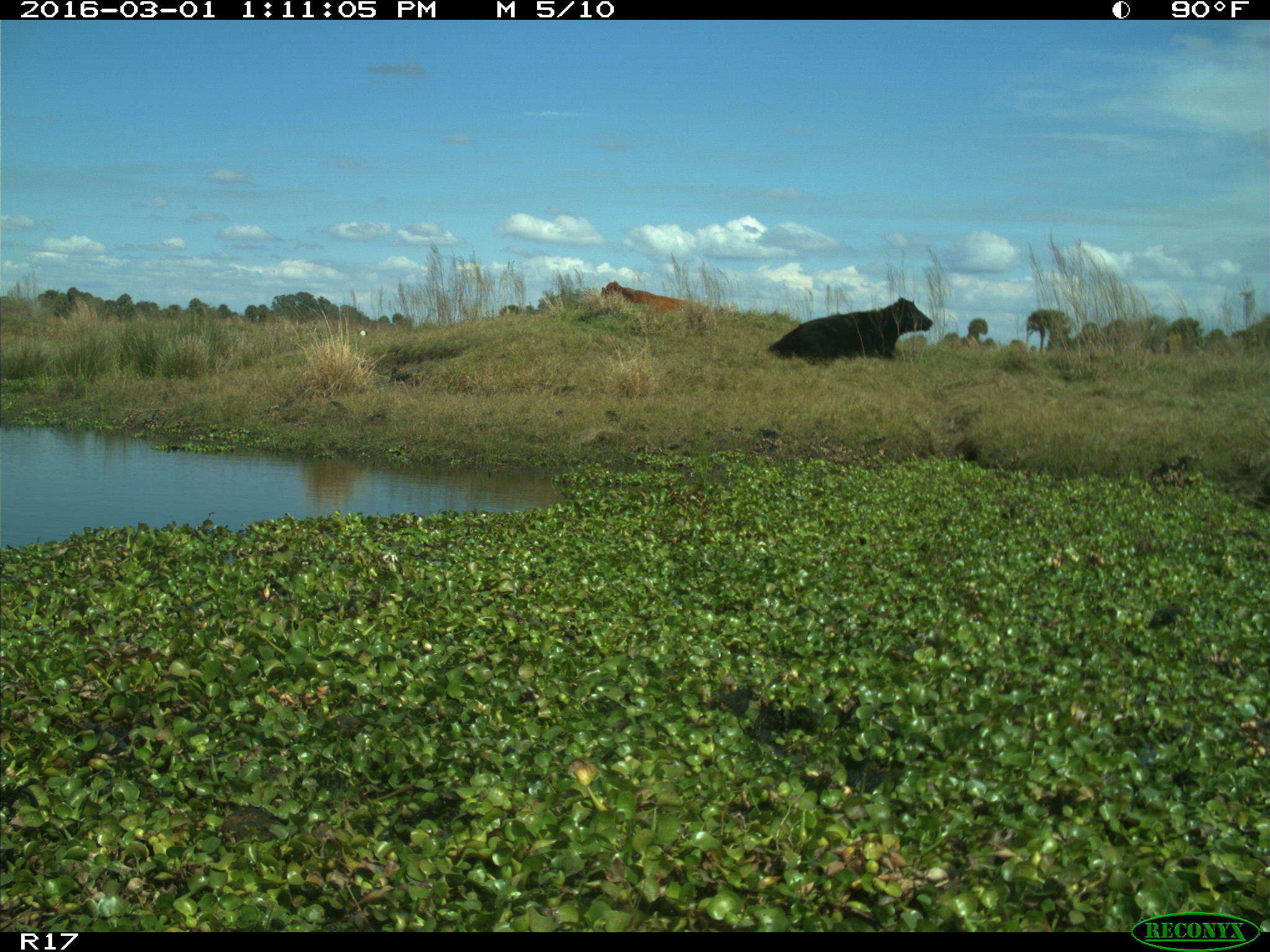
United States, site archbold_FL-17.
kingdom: Animalia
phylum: Chordata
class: Mammalia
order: Artiodactyla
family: Bovidae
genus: Bos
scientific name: Bos taurus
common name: domestic cow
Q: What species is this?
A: Bos taurus (domestic cow).